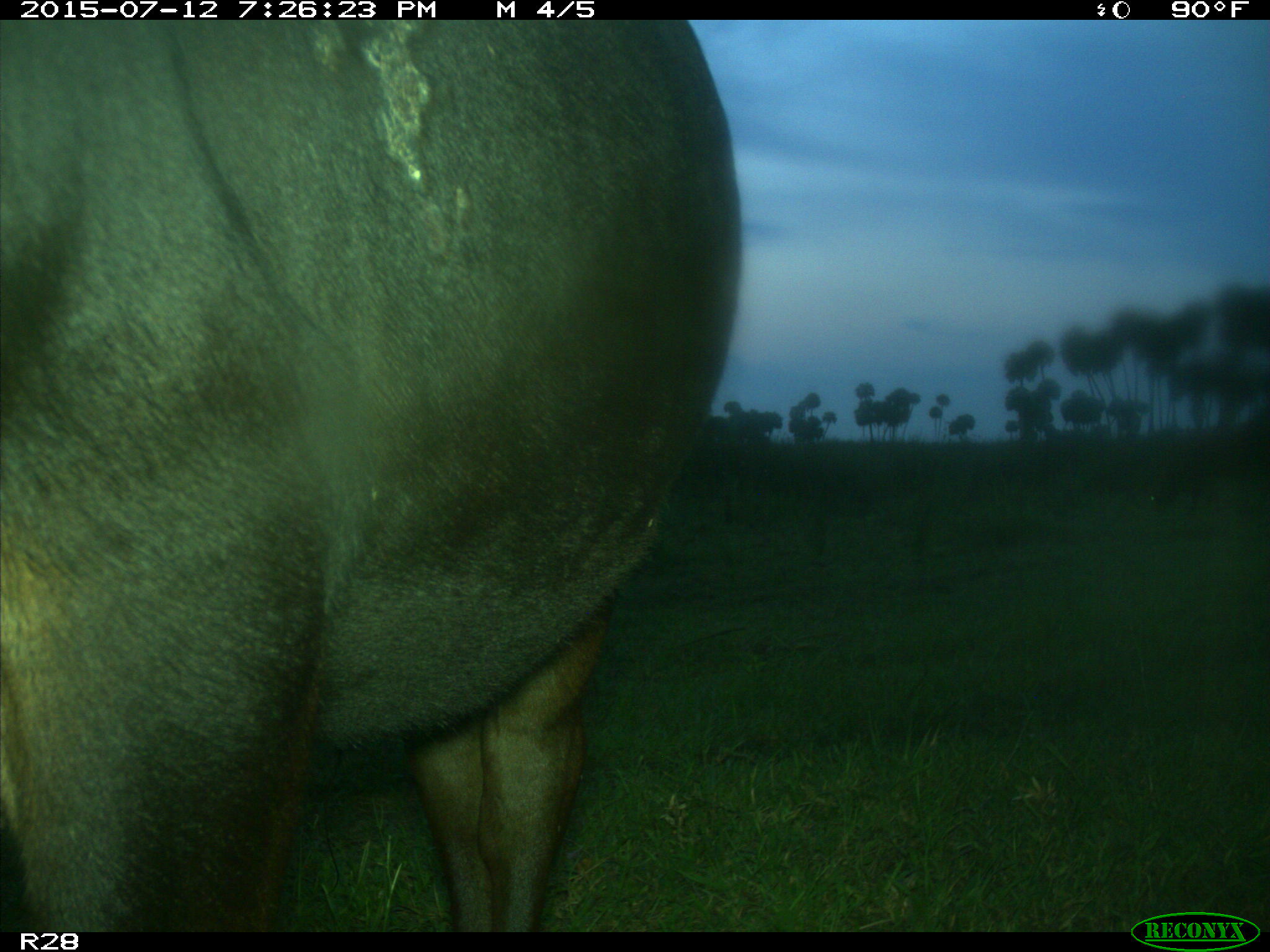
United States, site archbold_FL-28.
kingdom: Animalia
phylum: Chordata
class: Mammalia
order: Artiodactyla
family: Bovidae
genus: Bos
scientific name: Bos taurus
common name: domestic cow